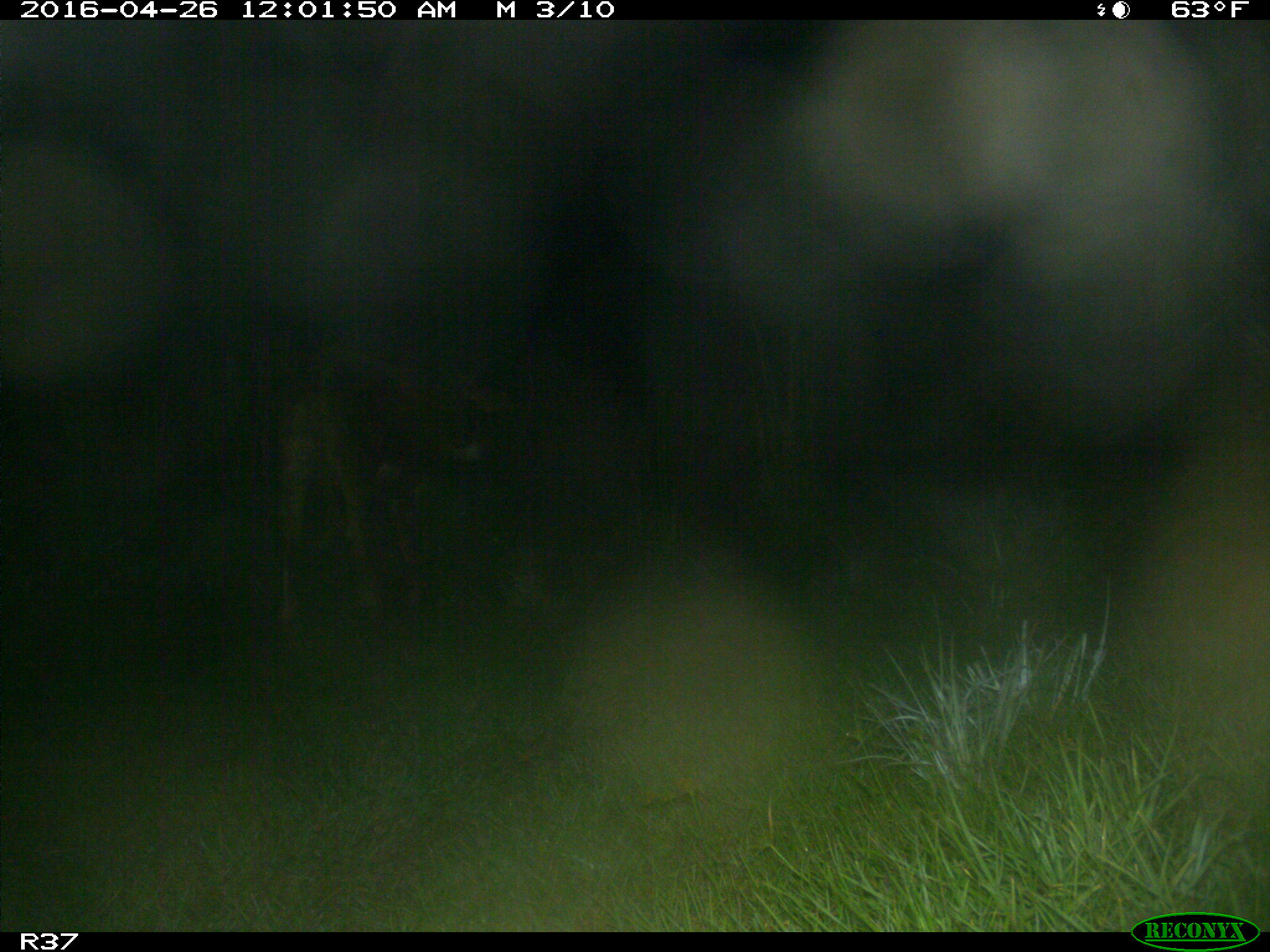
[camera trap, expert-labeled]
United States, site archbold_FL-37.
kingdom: Animalia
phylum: Chordata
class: Mammalia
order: Artiodactyla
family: Bovidae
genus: Bos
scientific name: Bos taurus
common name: domestic cow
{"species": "Bos taurus (domestic cow)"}